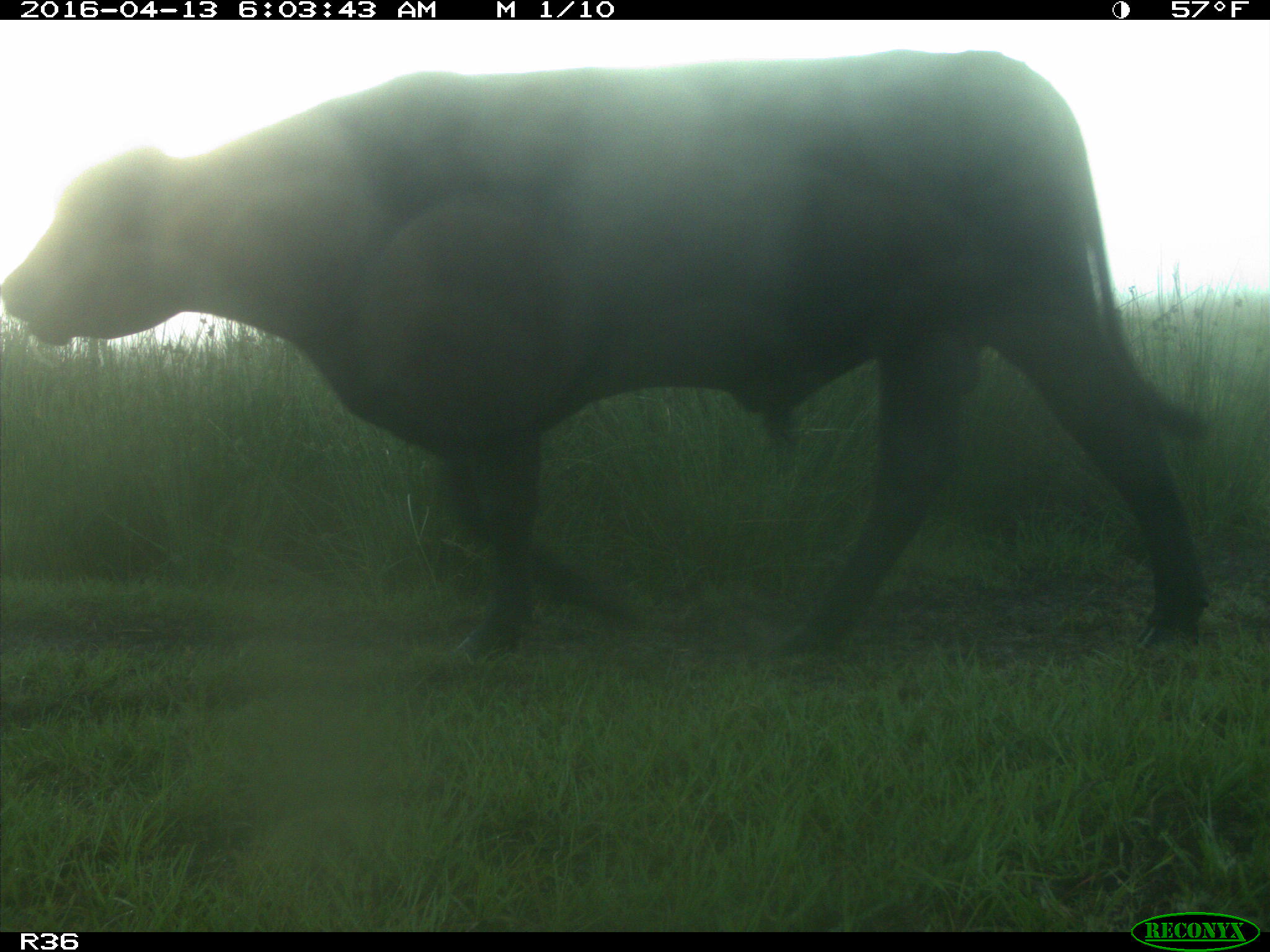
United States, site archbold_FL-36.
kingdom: Animalia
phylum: Chordata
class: Mammalia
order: Artiodactyla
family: Bovidae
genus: Bos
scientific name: Bos taurus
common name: domestic cow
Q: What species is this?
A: Bos taurus (domestic cow).